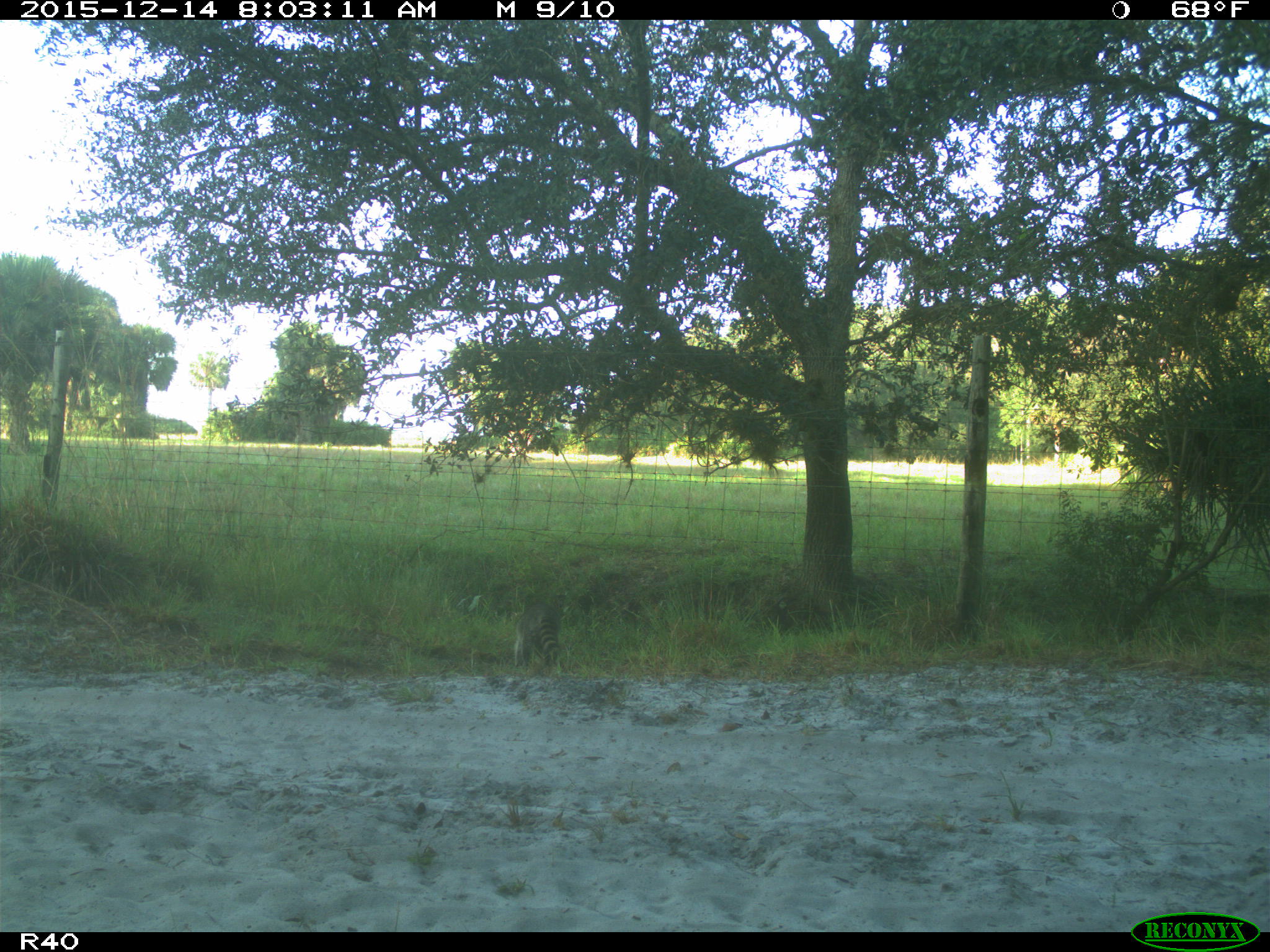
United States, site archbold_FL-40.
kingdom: Animalia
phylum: Chordata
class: Mammalia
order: Carnivora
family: Procyonidae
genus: Procyon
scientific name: Procyon lotor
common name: common raccoon